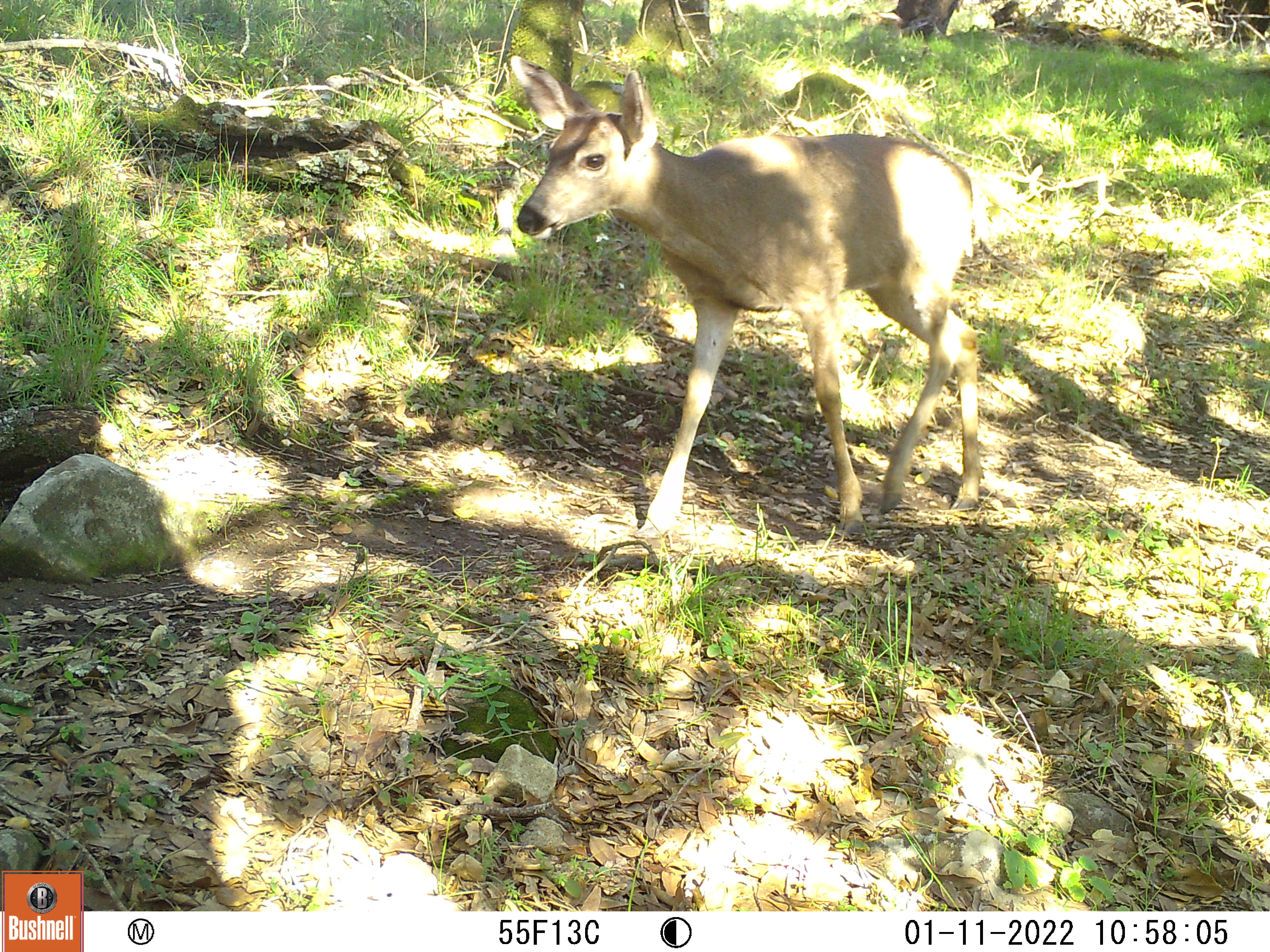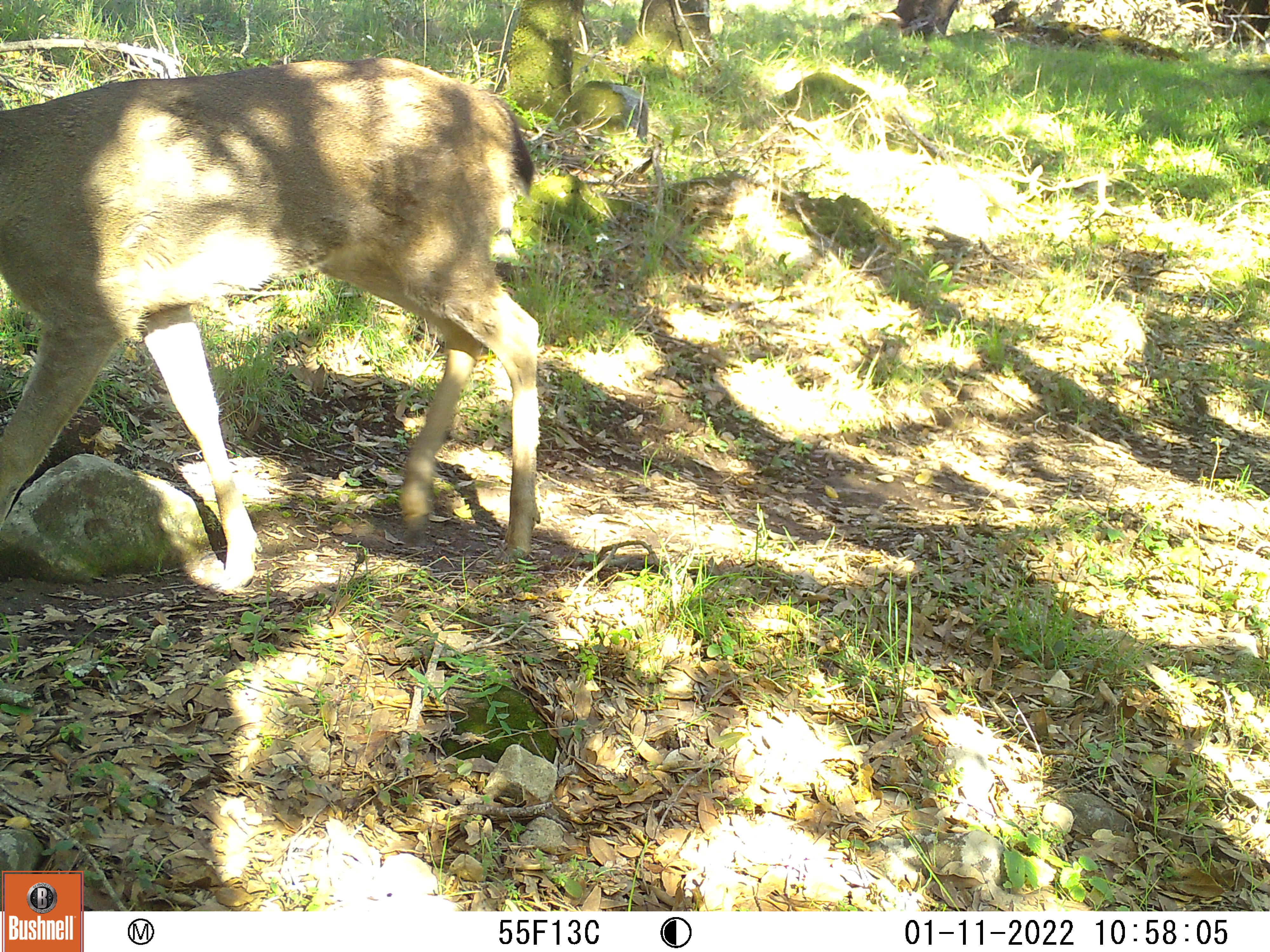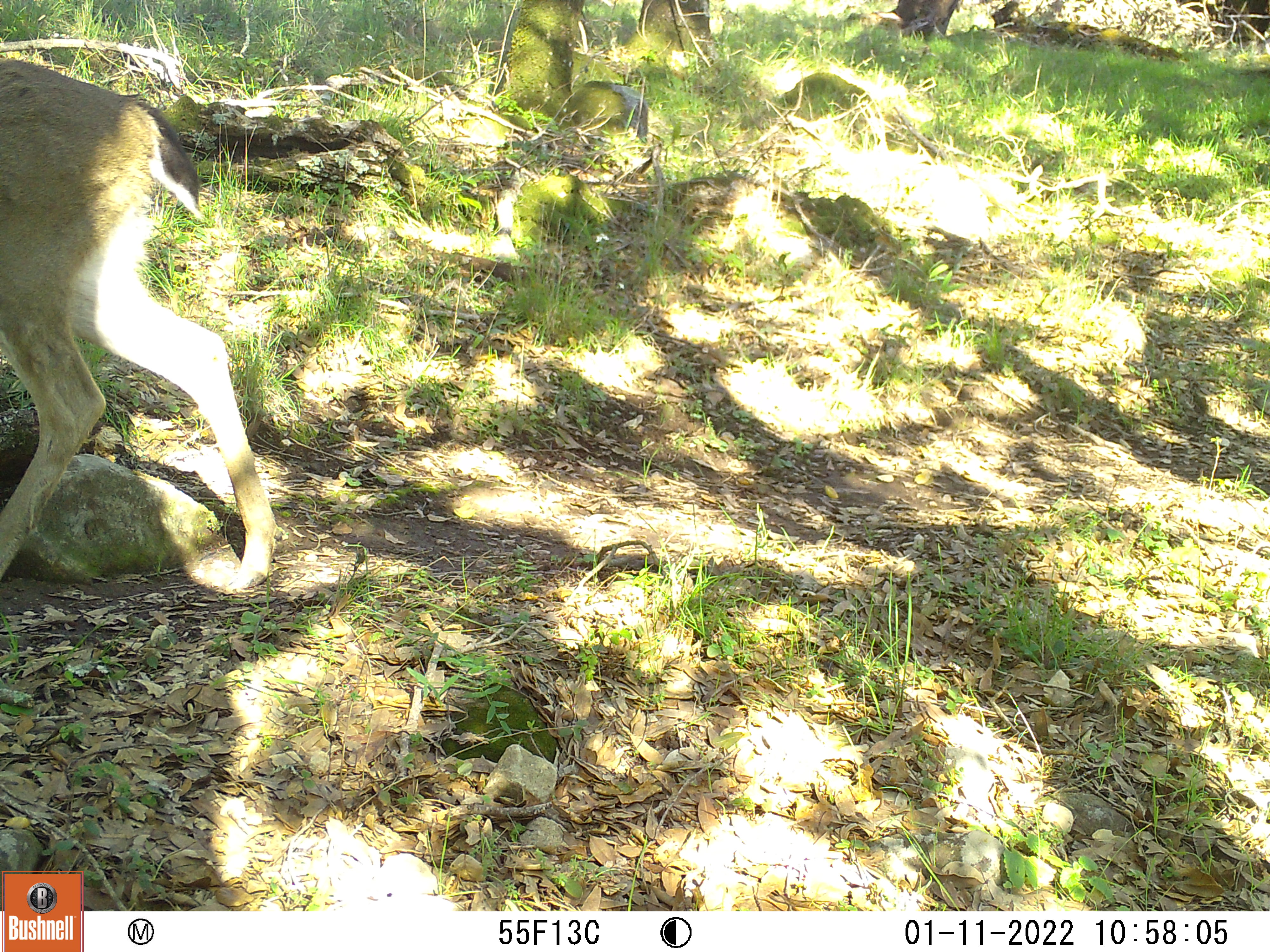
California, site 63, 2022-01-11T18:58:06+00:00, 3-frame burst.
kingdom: Animalia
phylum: Chordata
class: Mammalia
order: Artiodactyla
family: Cervidae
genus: Odocoileus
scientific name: Odocoileus hemionus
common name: mule deer